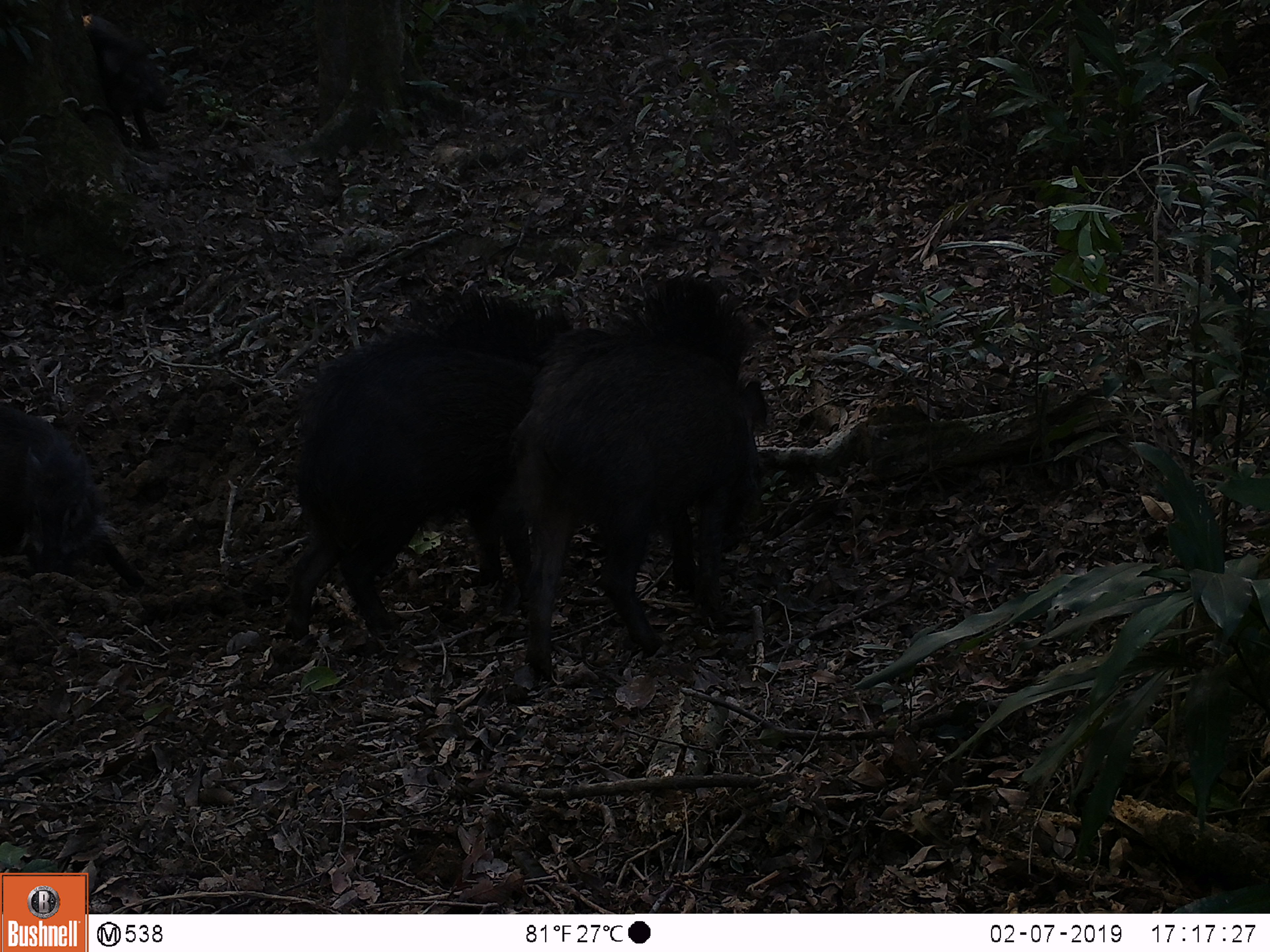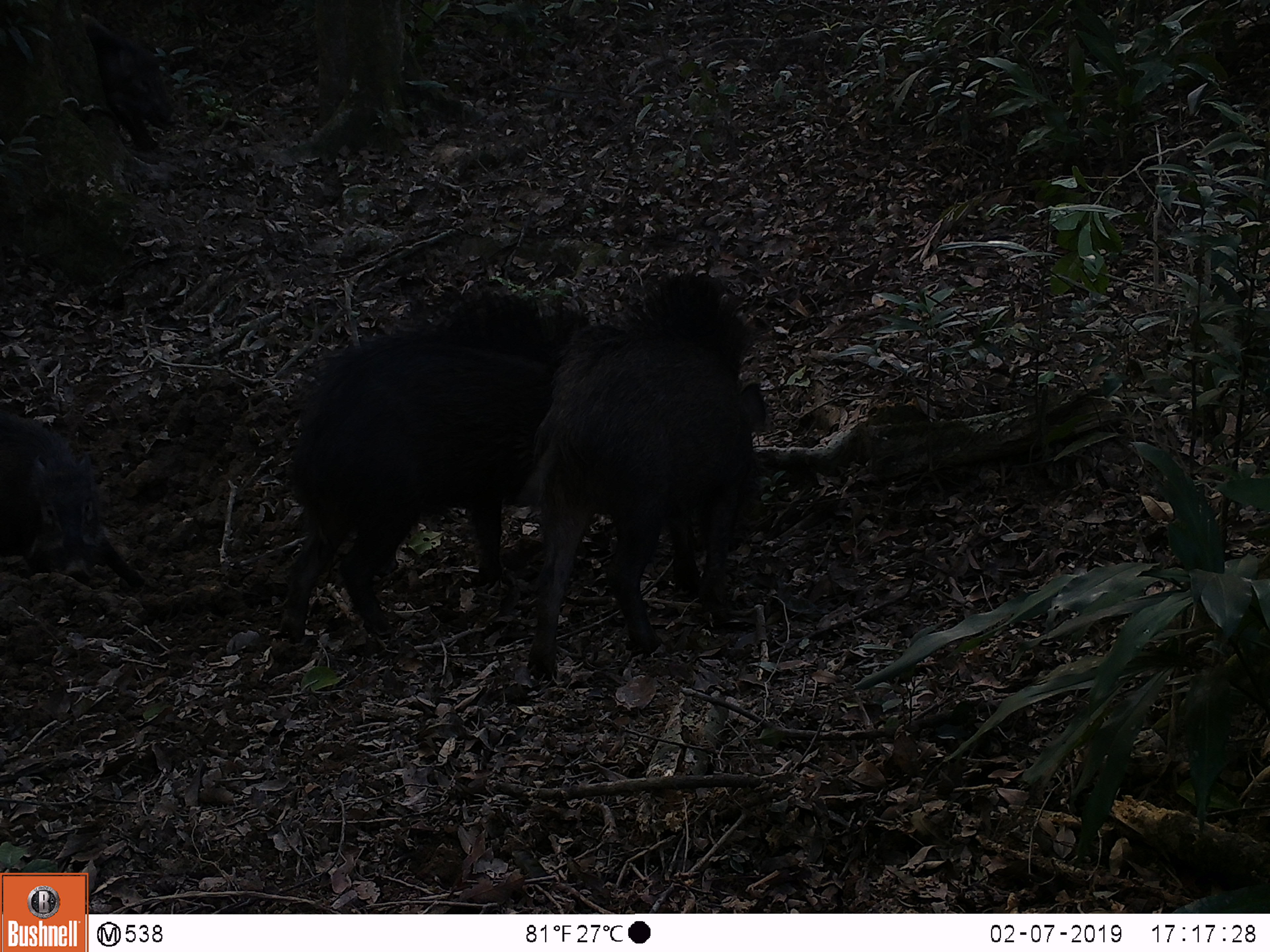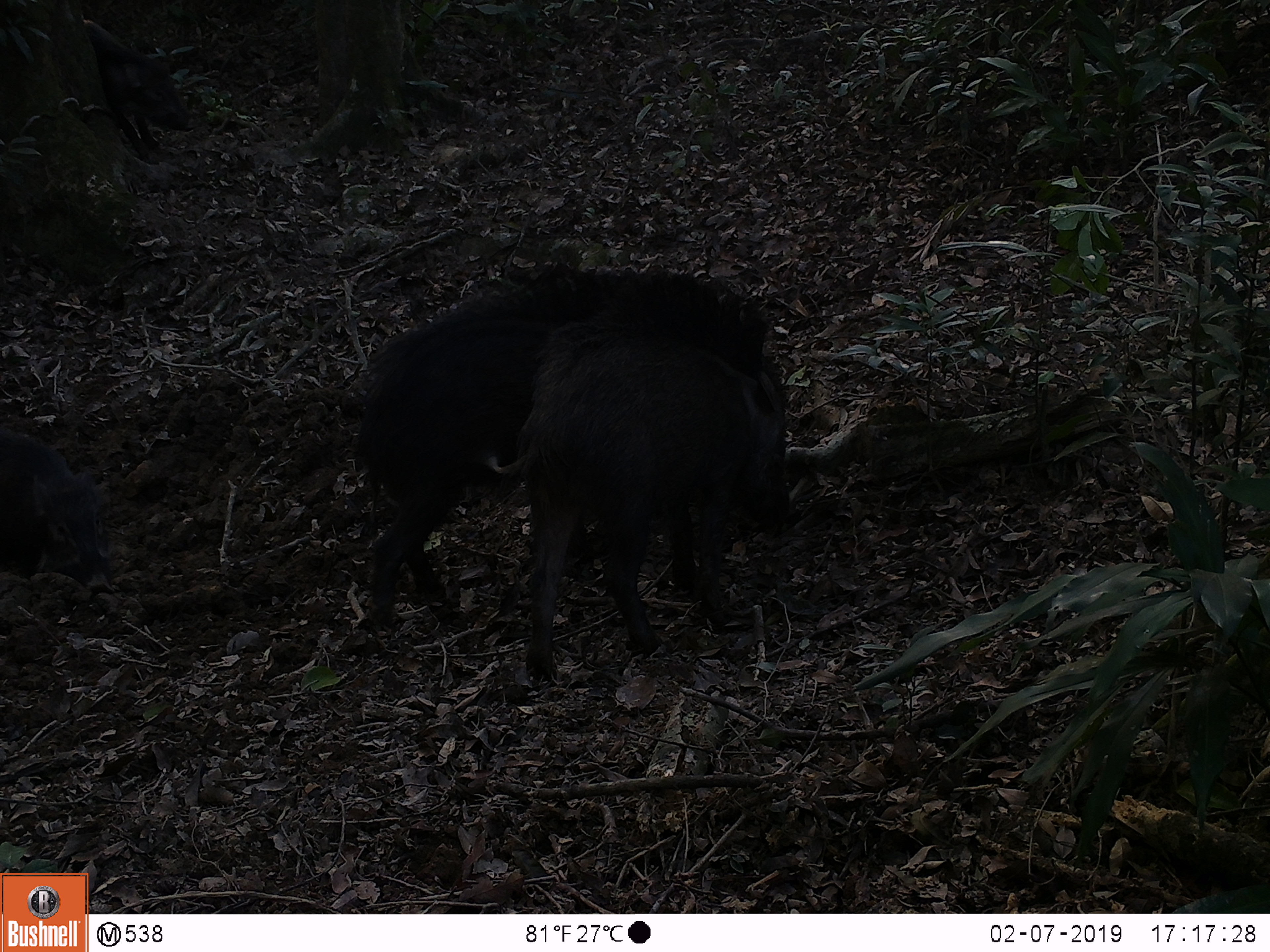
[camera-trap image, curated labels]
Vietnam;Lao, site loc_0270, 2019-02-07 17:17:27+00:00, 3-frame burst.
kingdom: Animalia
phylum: Chordata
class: Mammalia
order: Artiodactyla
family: Suidae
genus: Sus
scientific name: Sus scrofa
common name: eurasian wild pig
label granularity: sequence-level